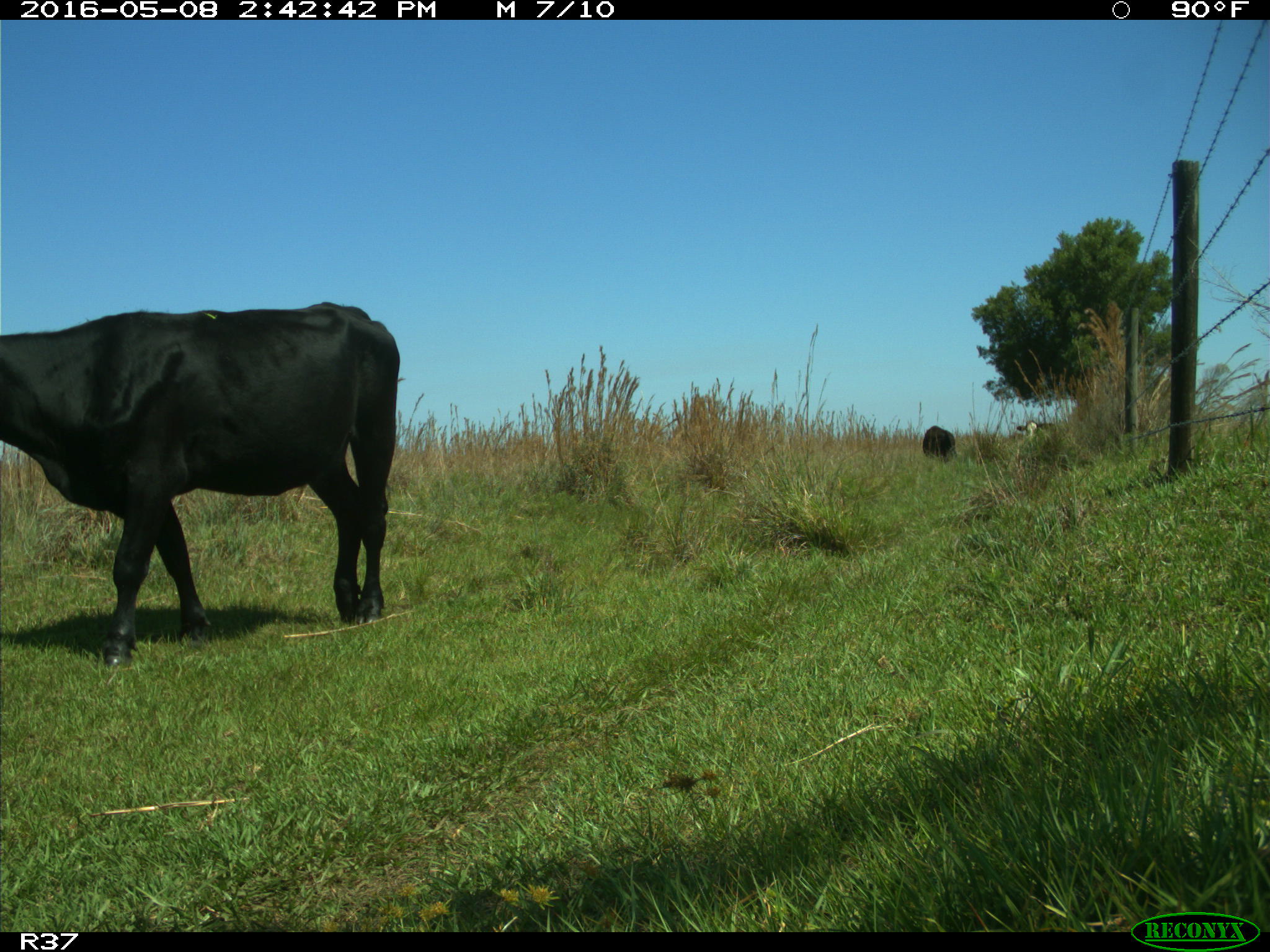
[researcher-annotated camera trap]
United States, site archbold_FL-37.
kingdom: Animalia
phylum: Chordata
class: Mammalia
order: Artiodactyla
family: Bovidae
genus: Bos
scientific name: Bos taurus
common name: domestic cow